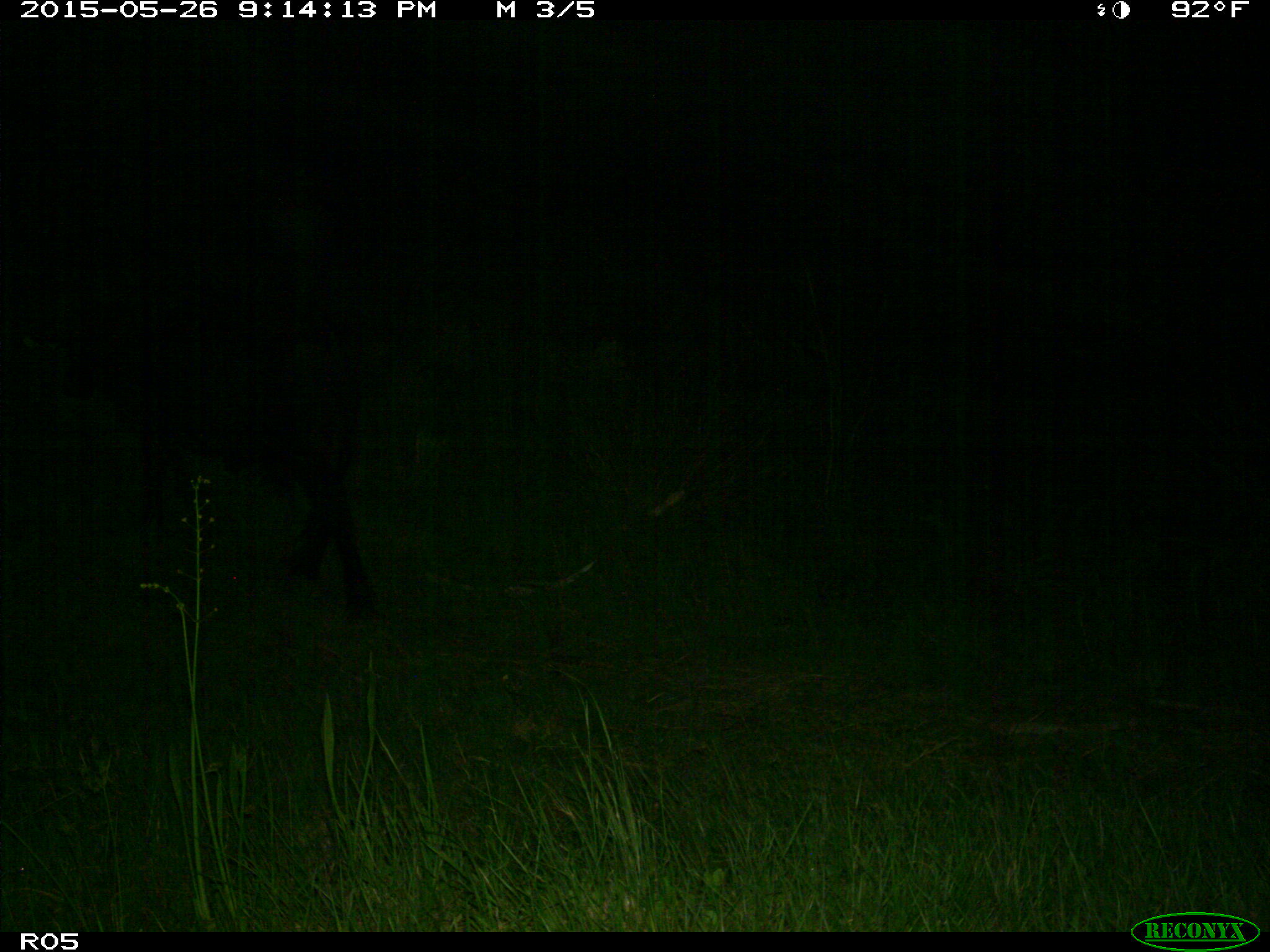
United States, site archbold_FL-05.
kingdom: Animalia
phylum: Chordata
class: Mammalia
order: Artiodactyla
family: Bovidae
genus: Bos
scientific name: Bos taurus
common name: domestic cow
Bos taurus (domestic cow).